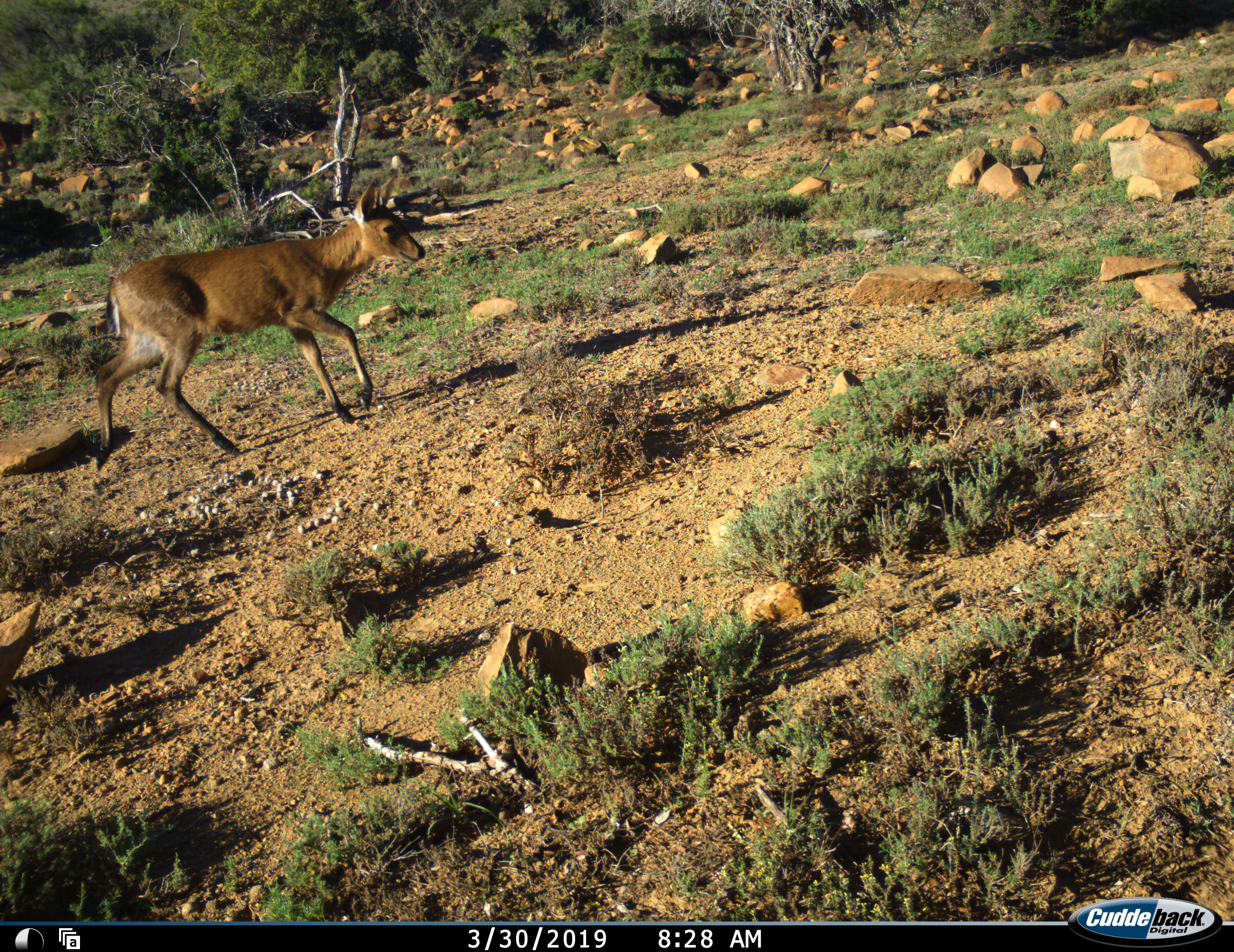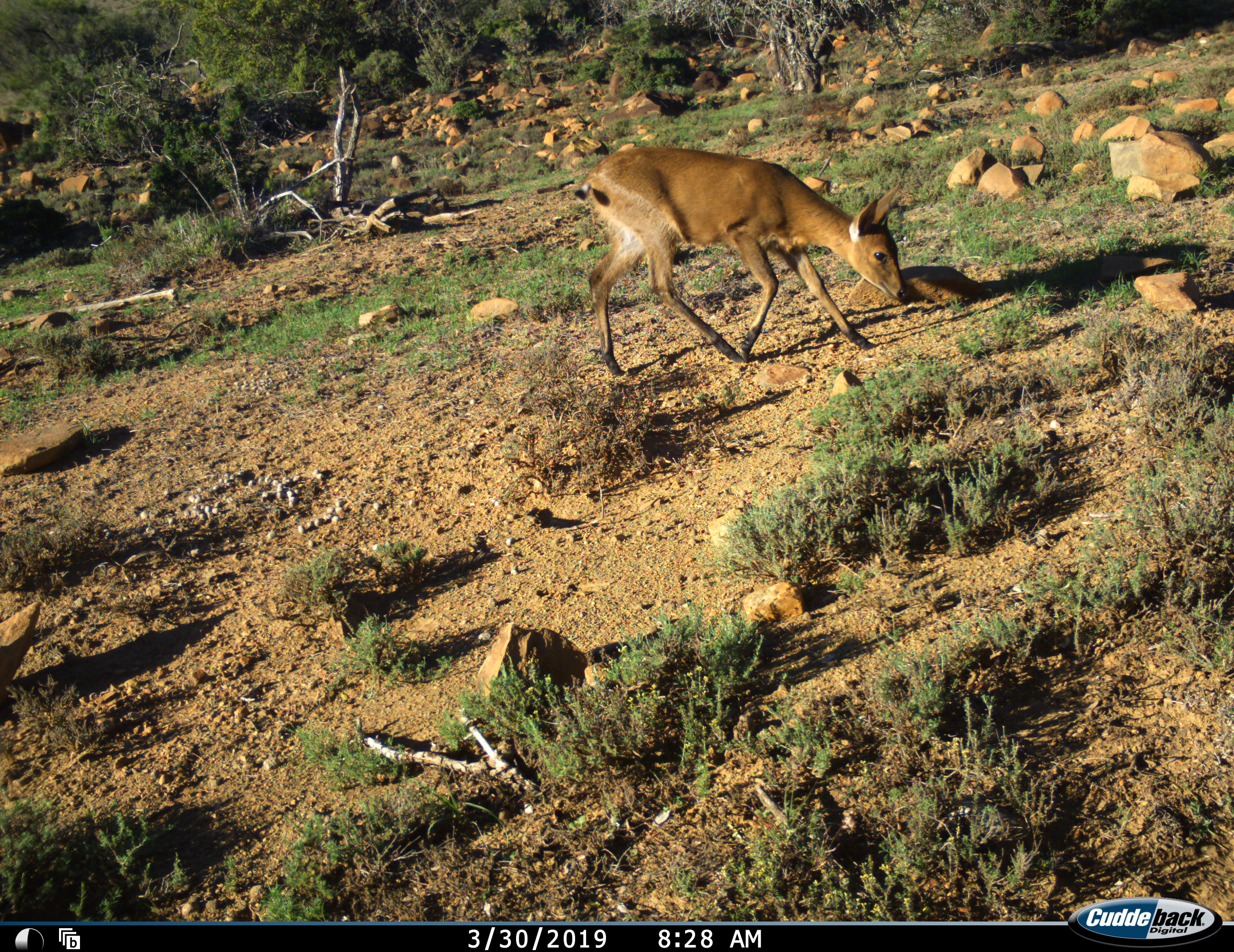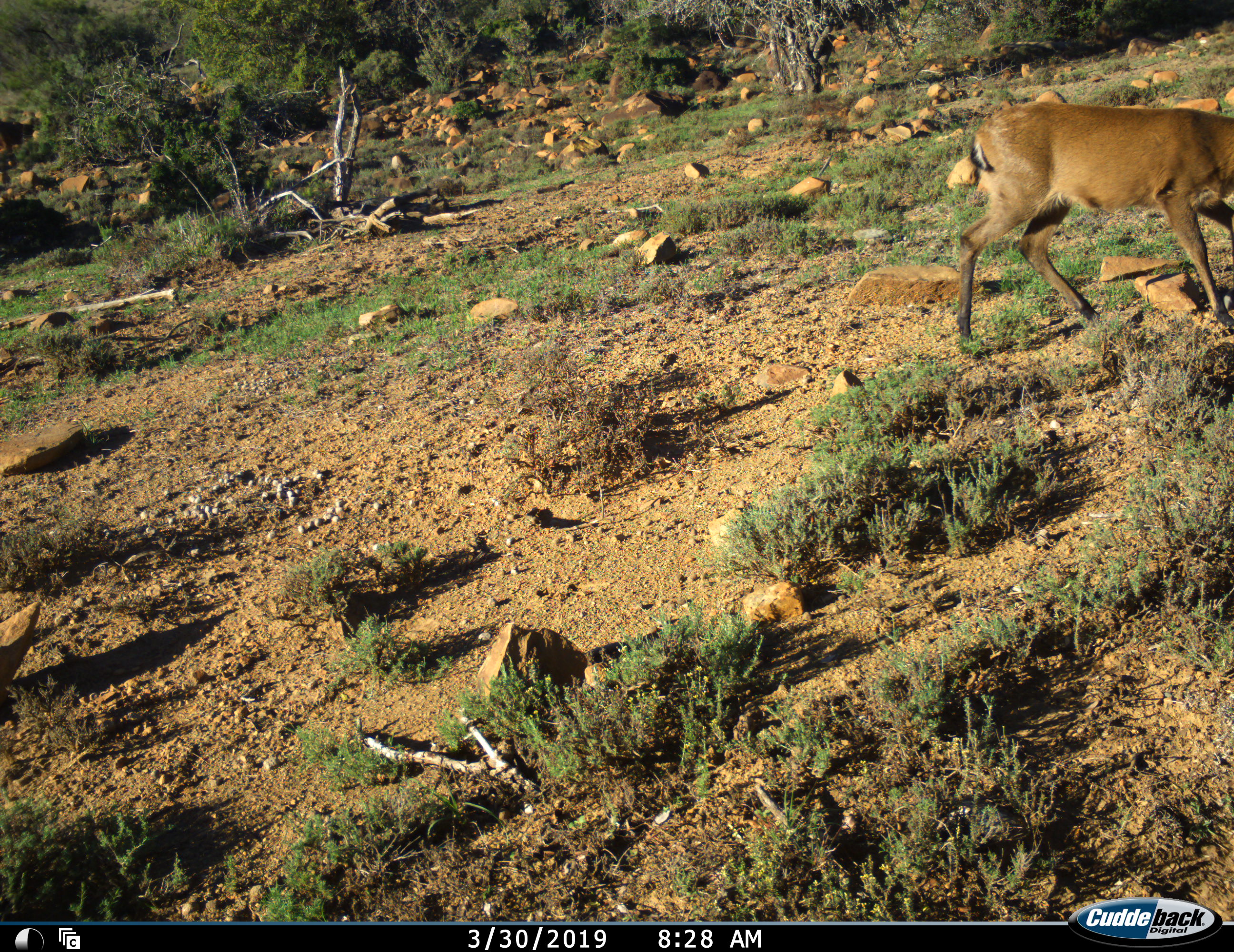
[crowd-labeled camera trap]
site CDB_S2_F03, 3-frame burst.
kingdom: Animalia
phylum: Chordata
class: Mammalia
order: Artiodactyla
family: Bovidae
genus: Sylvicapra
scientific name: Sylvicapra grimmia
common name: common duiker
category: duikercommongrey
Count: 1.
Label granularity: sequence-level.